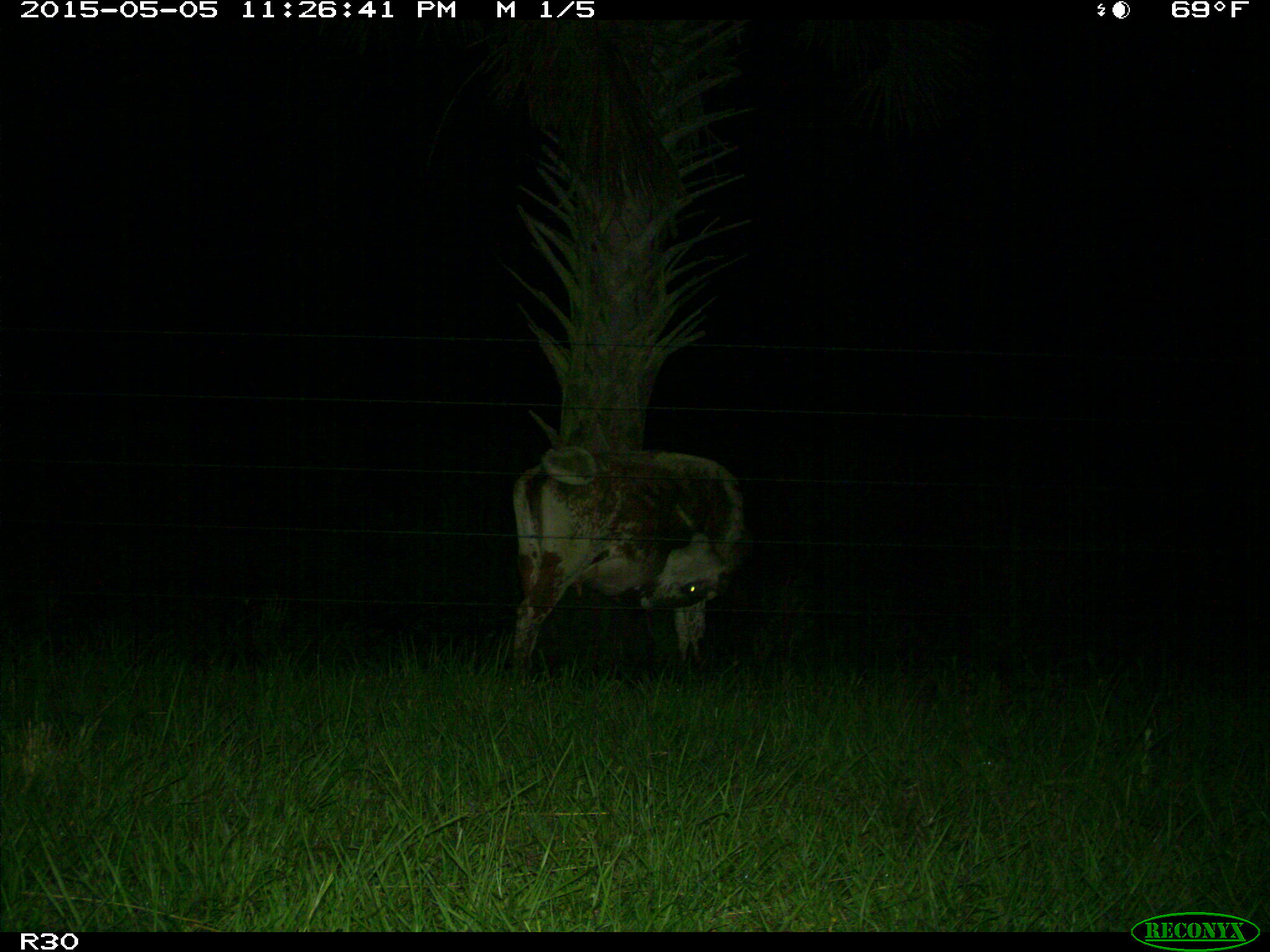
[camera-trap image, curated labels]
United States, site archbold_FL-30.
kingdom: Animalia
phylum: Chordata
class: Mammalia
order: Artiodactyla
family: Bovidae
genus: Bos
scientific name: Bos taurus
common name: domestic cow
Bos taurus (domestic cow).